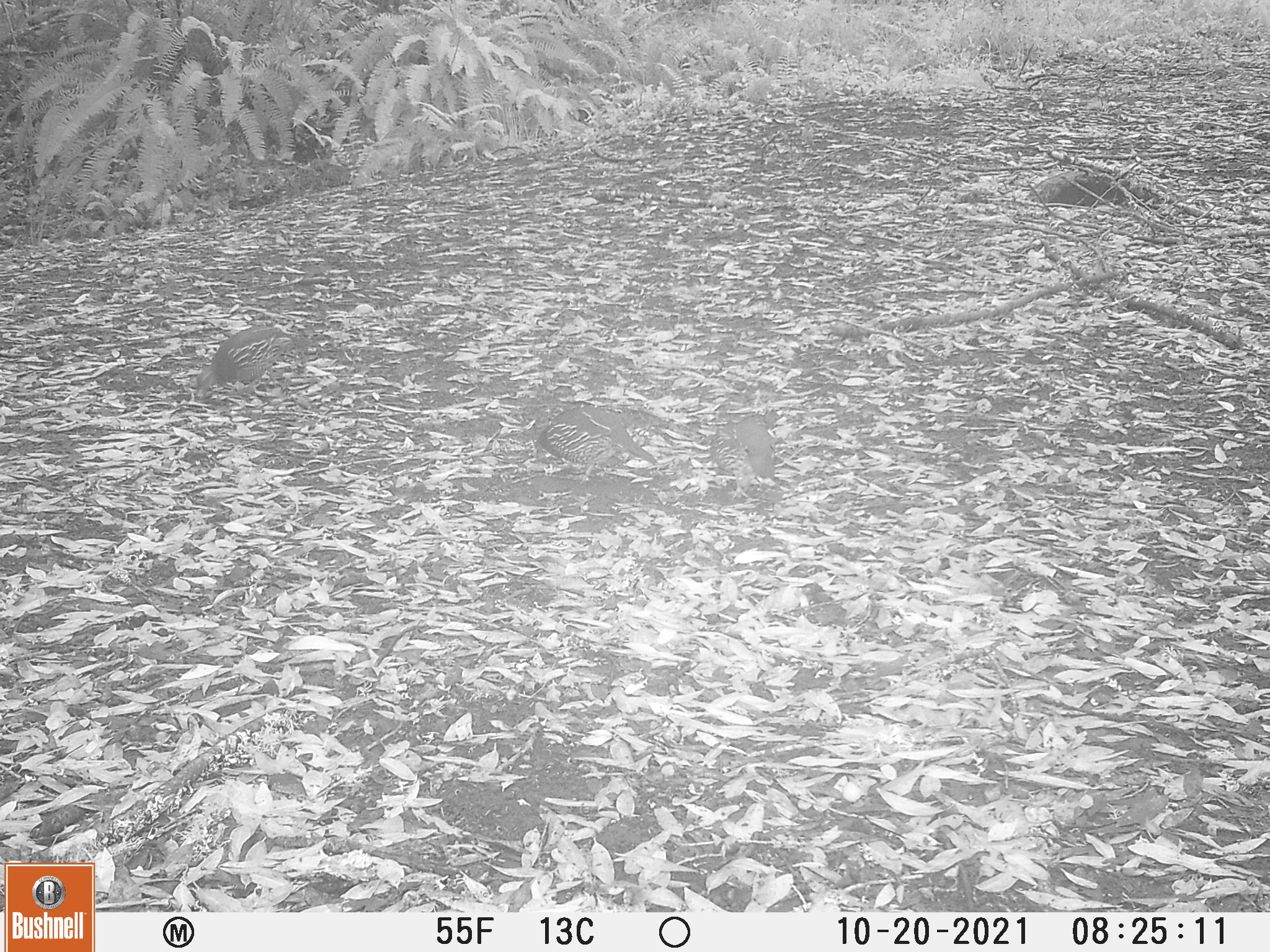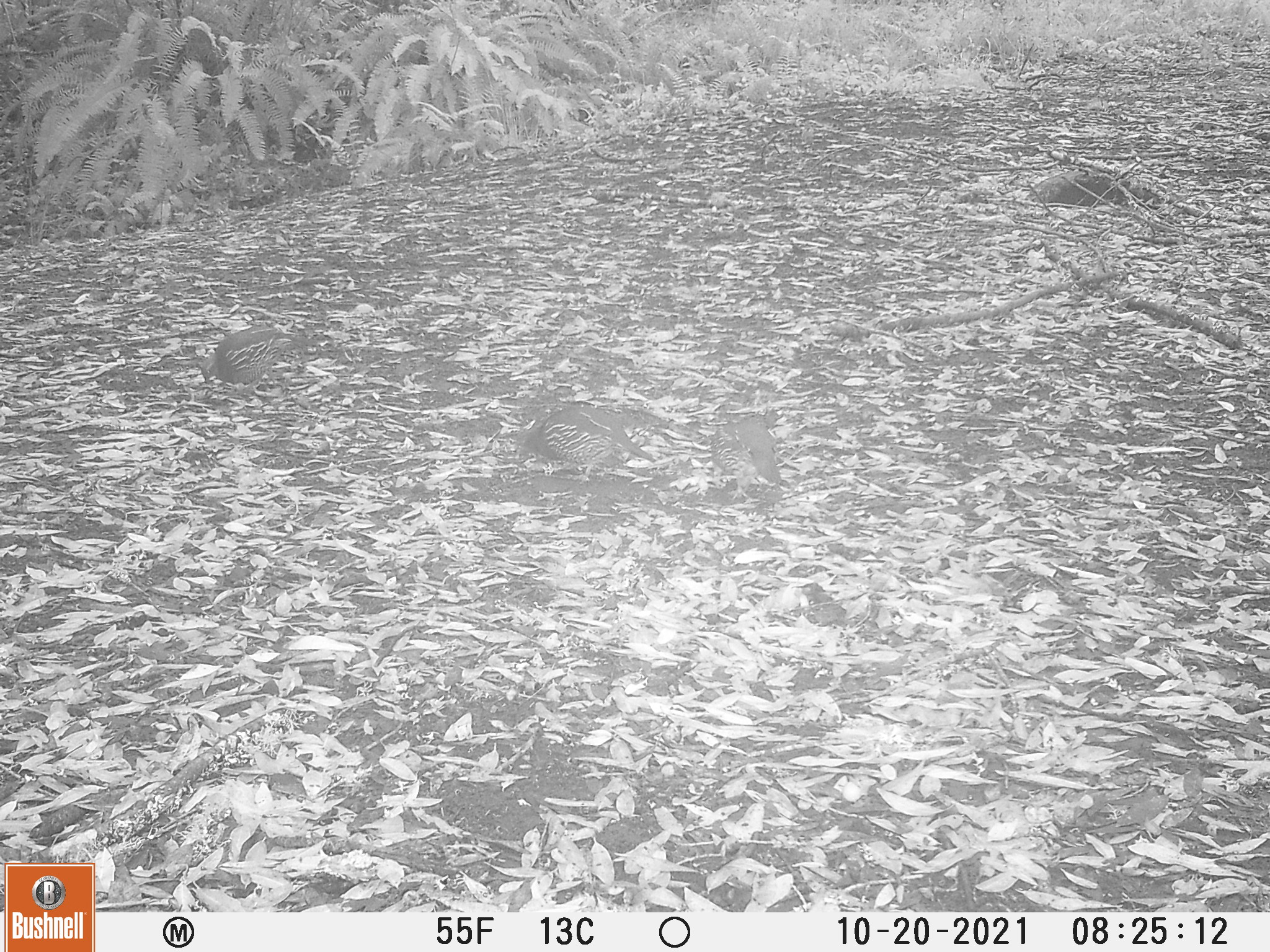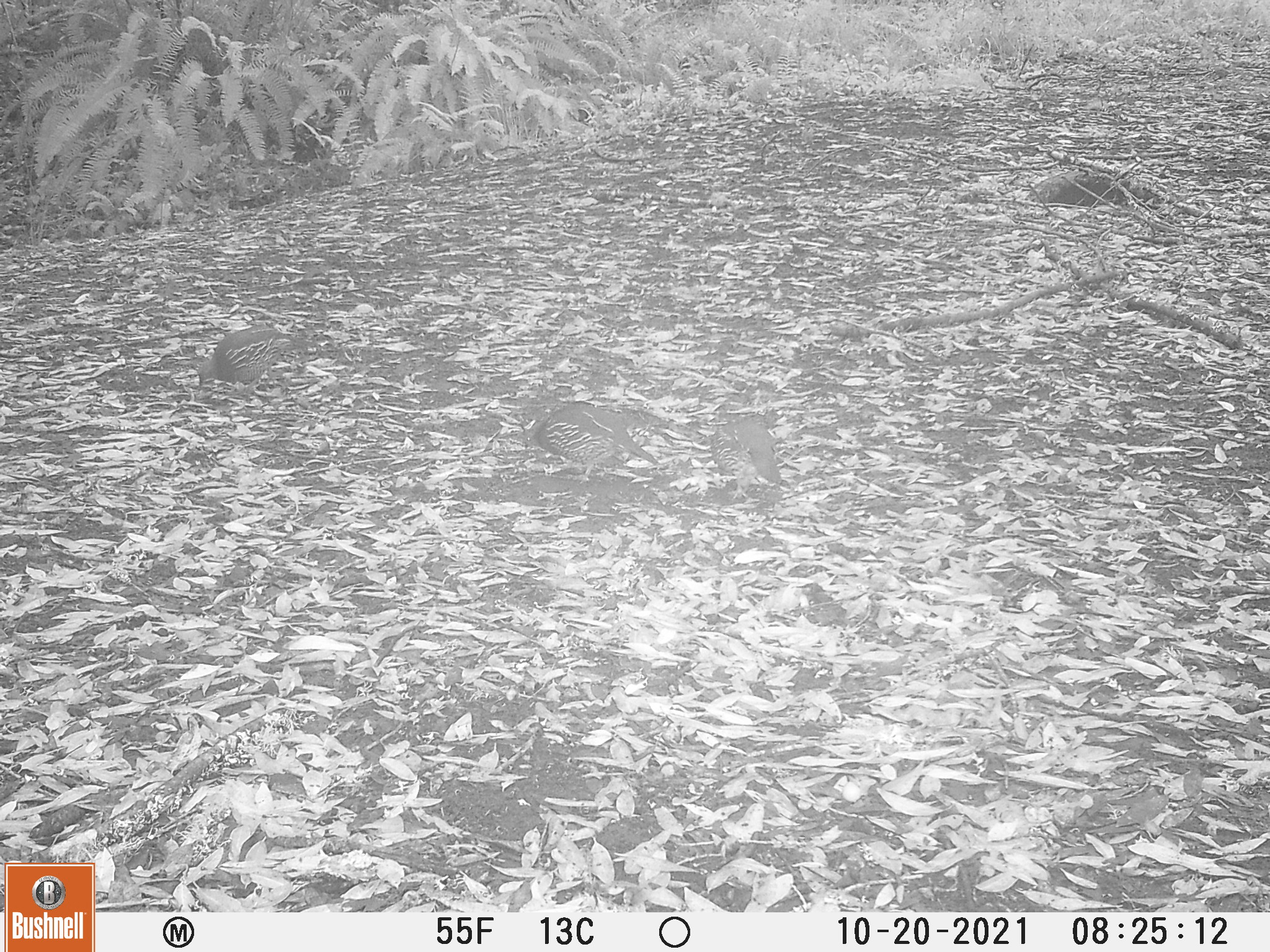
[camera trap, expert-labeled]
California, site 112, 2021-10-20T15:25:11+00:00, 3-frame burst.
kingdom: Animalia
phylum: Chordata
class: Aves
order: Galliformes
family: Odontophoridae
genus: Callipepla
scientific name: Callipepla californica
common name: california quail